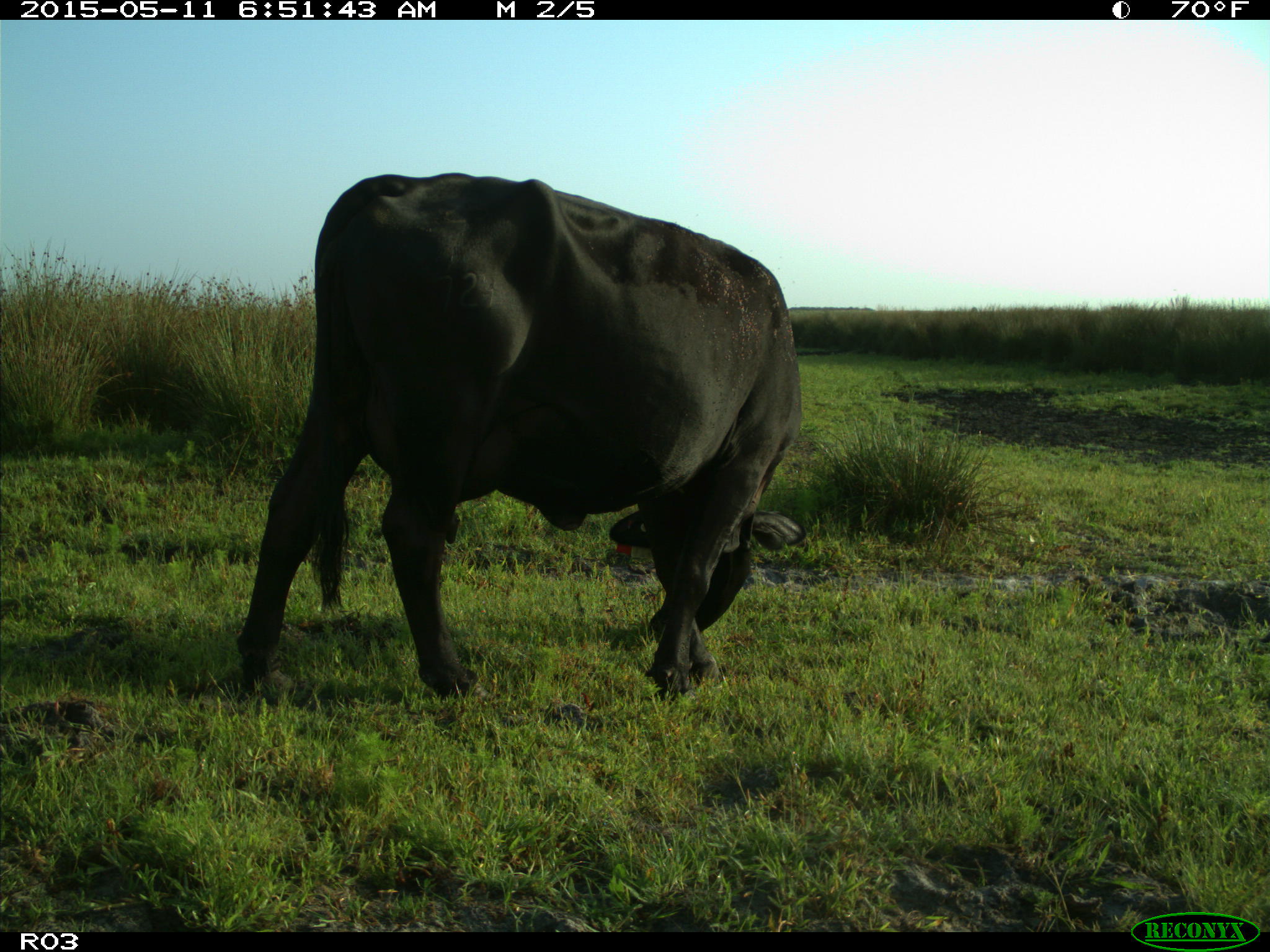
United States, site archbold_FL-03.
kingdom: Animalia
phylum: Chordata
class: Mammalia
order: Artiodactyla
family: Bovidae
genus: Bos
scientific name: Bos taurus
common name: domestic cow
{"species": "Bos taurus (domestic cow)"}